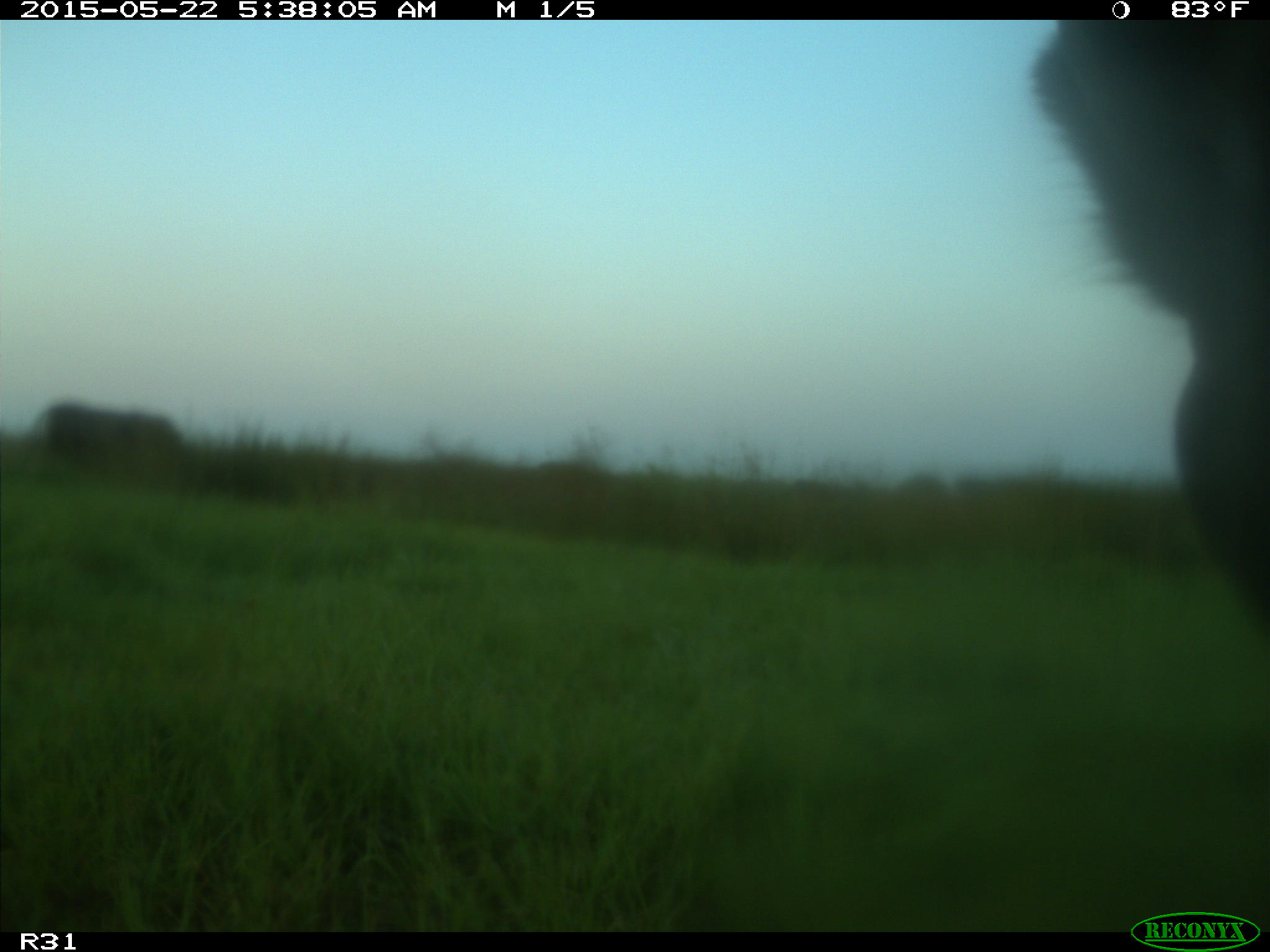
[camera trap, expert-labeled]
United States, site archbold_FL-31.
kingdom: Animalia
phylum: Chordata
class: Mammalia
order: Artiodactyla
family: Bovidae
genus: Bos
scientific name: Bos taurus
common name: domestic cow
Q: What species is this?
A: Bos taurus (domestic cow).